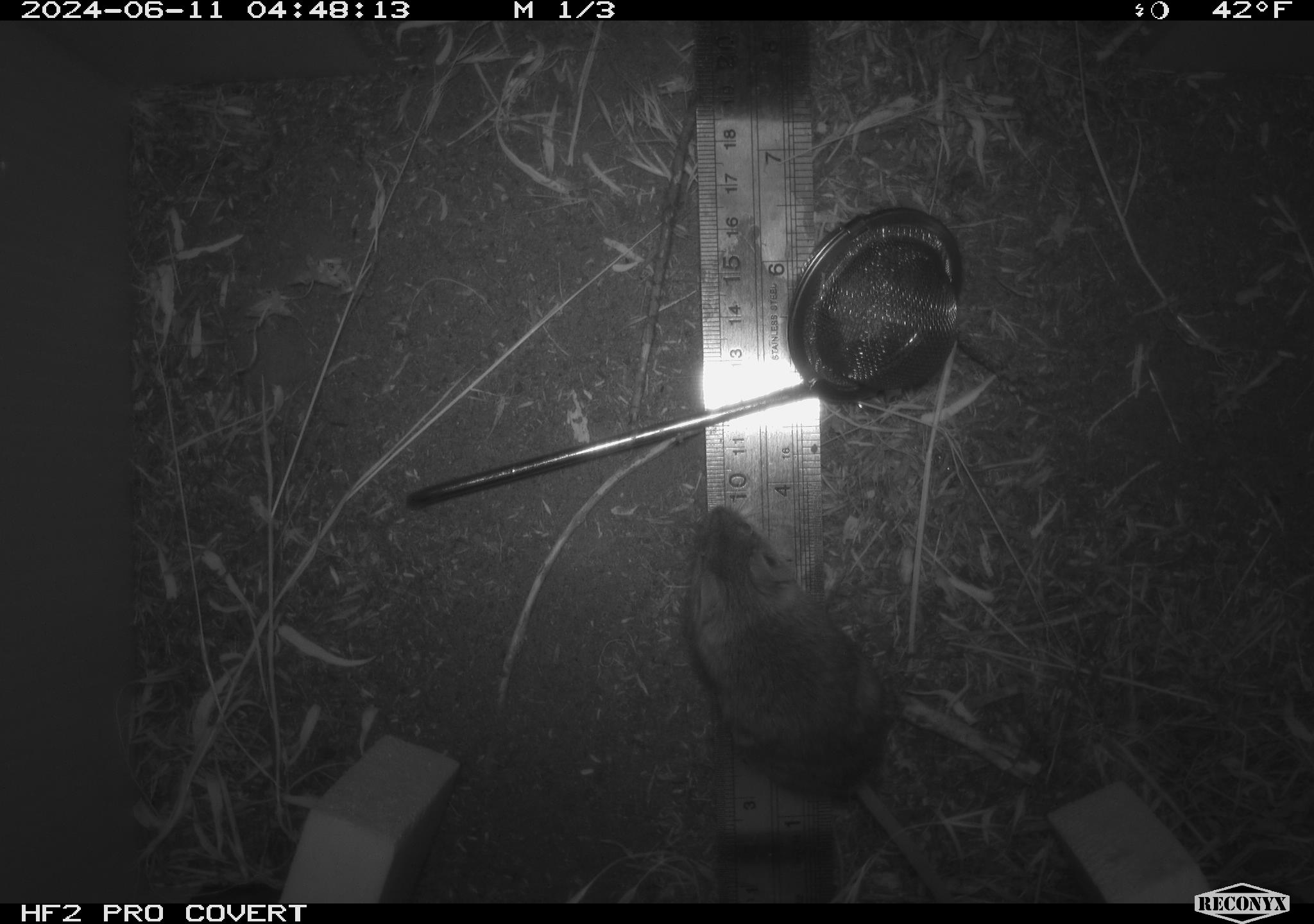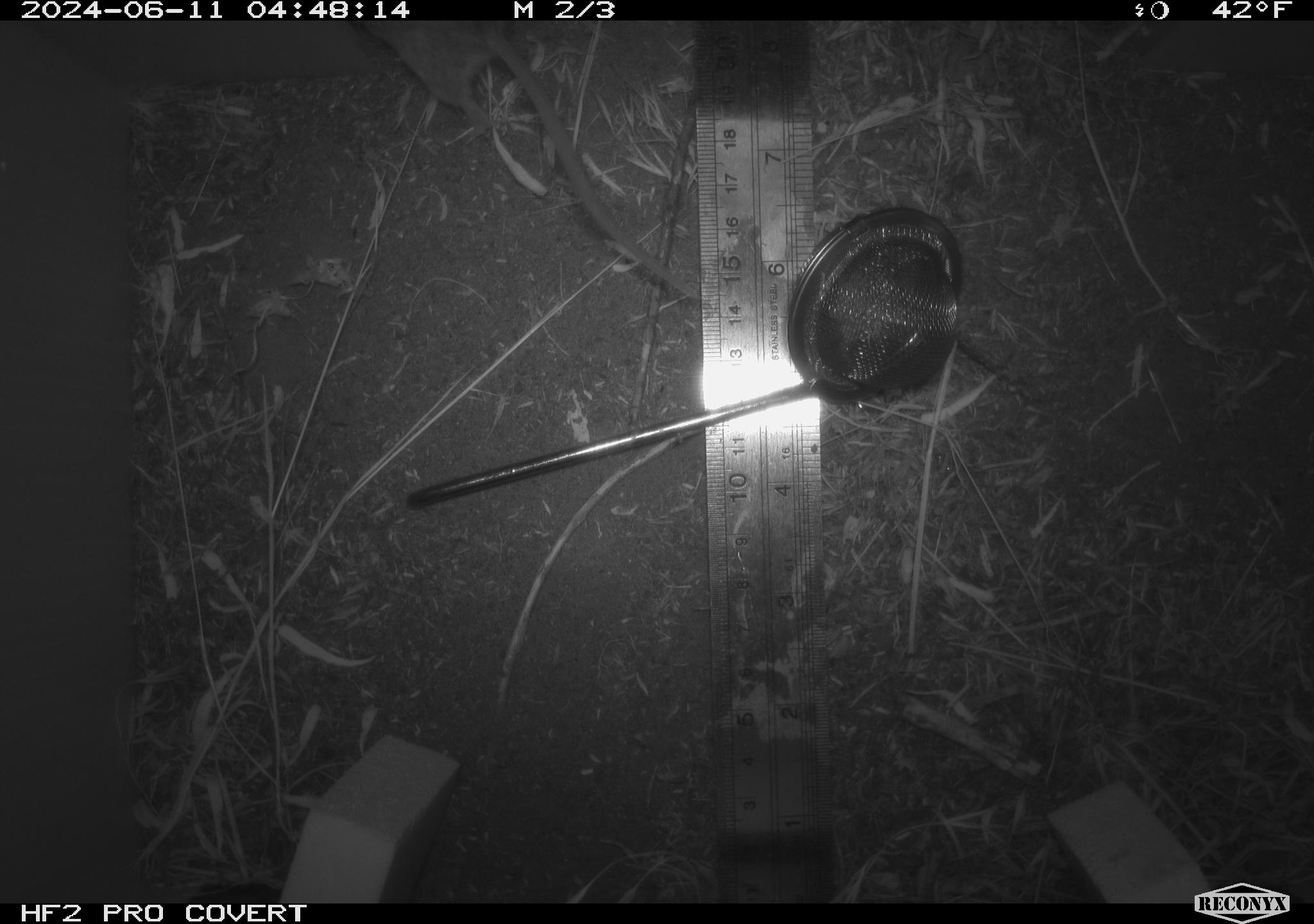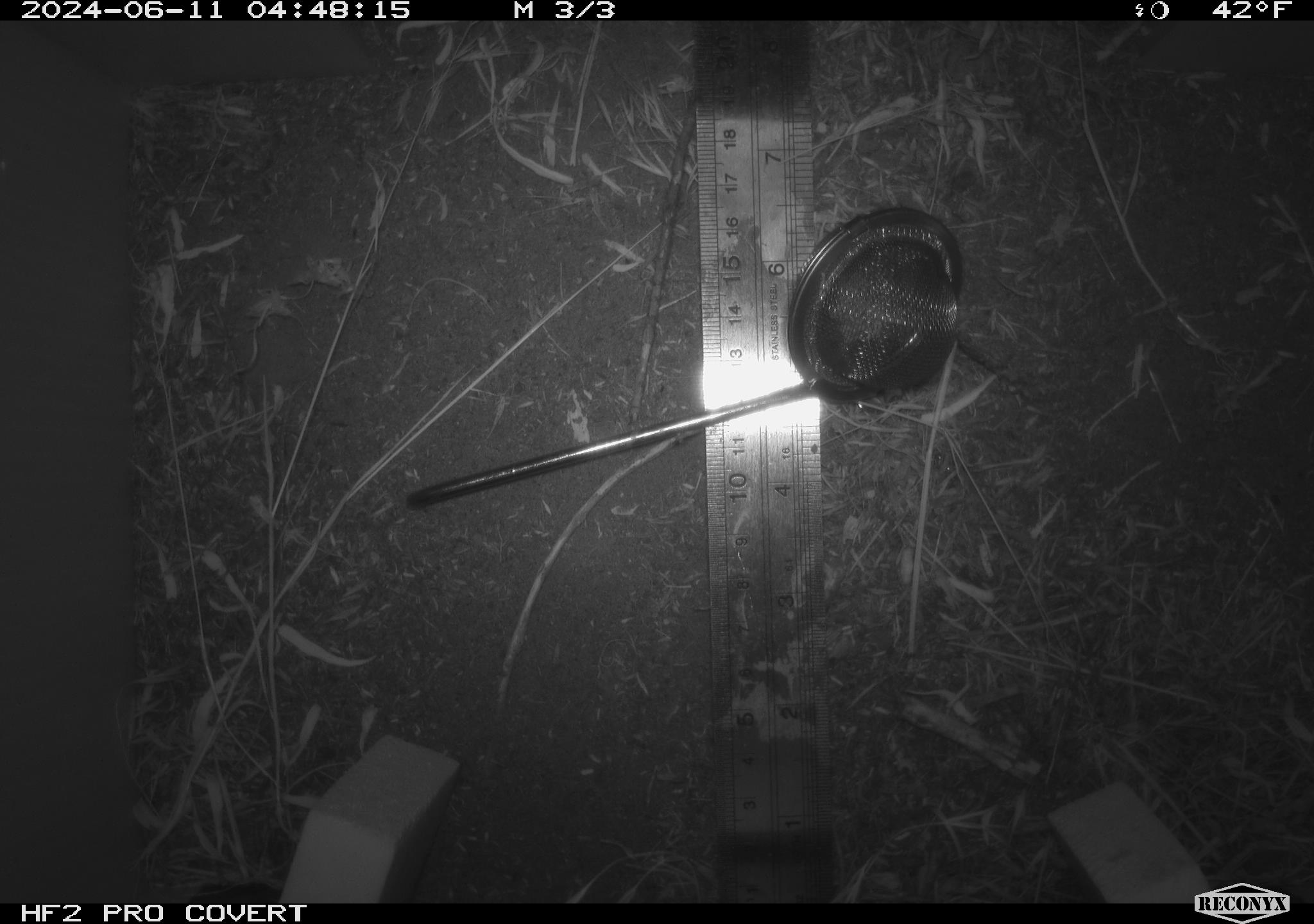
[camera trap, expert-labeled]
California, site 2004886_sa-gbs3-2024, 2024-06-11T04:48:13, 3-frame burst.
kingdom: Animalia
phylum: Chordata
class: Mammalia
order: Rodentia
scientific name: Rodentia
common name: mouse species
Mouse species (Rodentia).